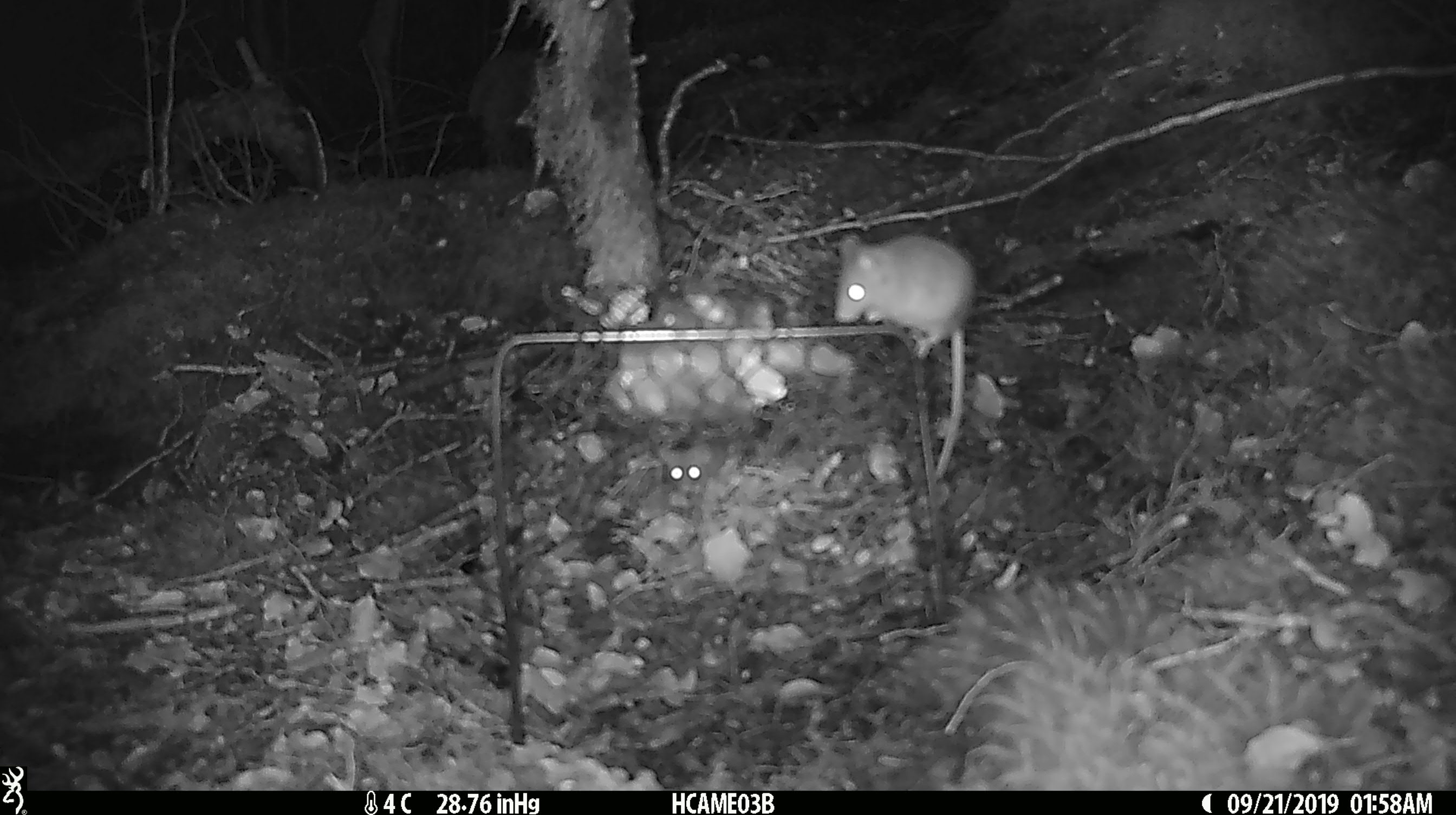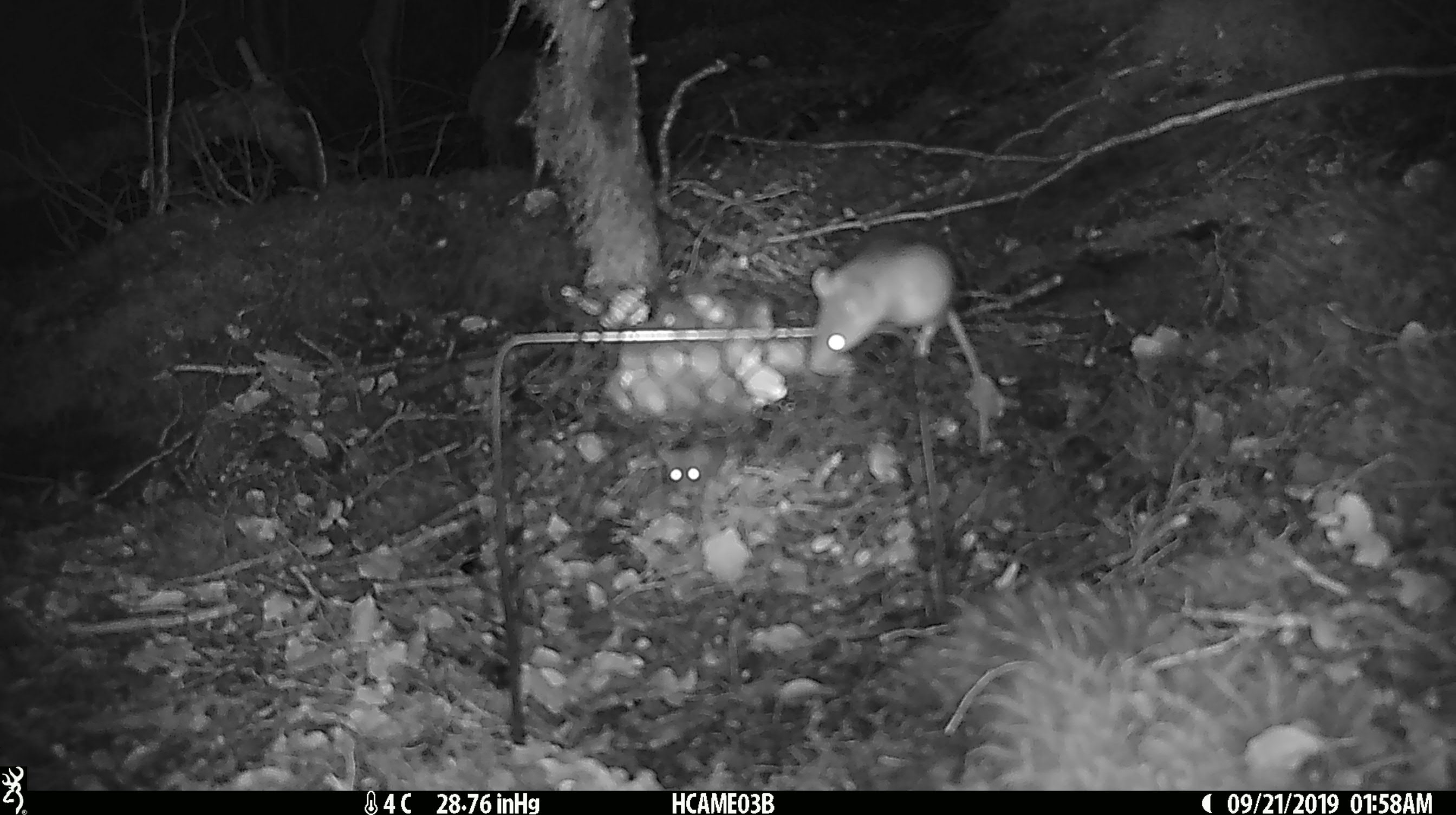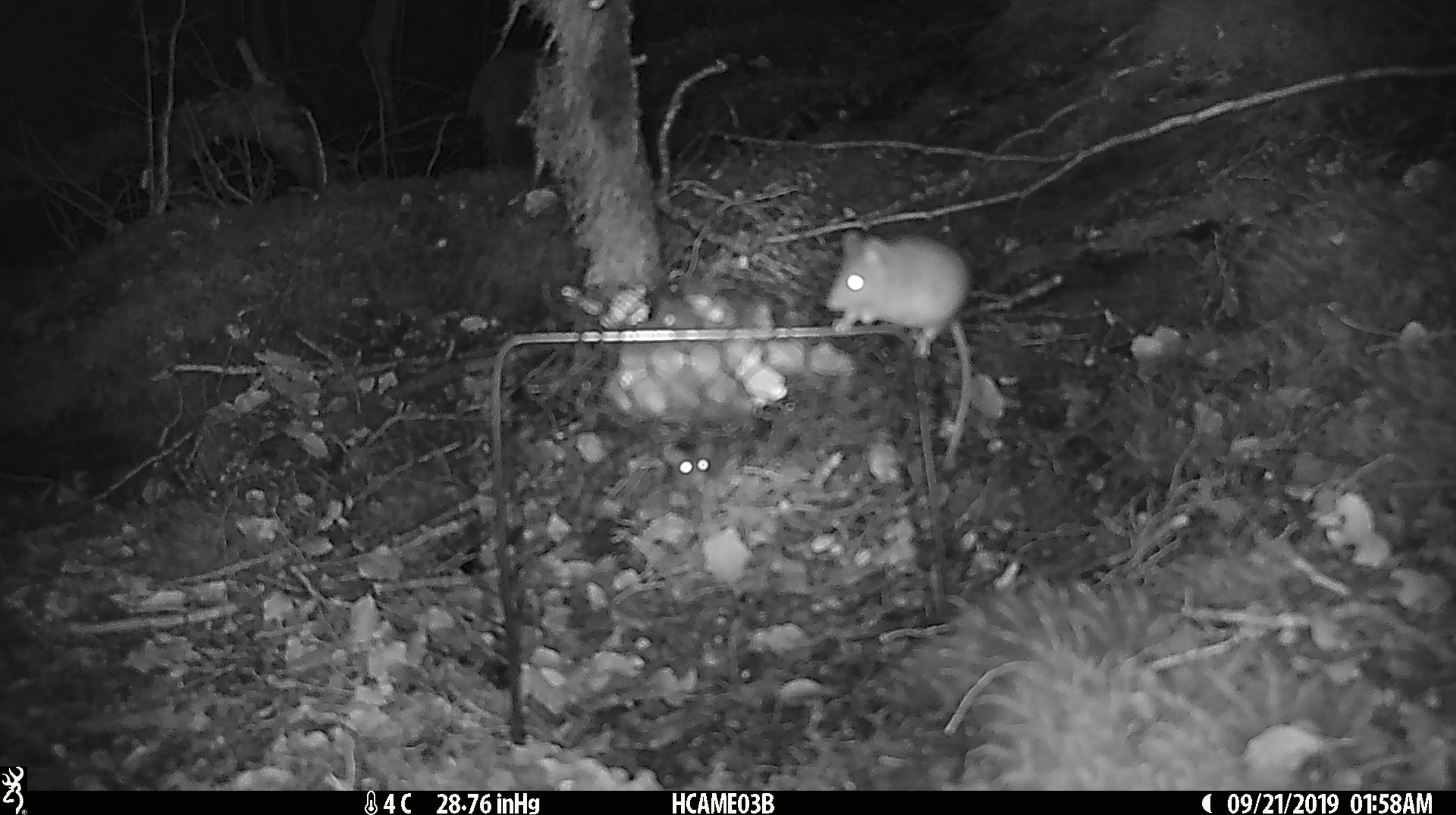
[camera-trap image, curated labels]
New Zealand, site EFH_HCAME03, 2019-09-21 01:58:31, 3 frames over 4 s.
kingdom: Animalia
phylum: Chordata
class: Mammalia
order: Rodentia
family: Muridae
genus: Mus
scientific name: Mus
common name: mouse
Mouse (Mus).